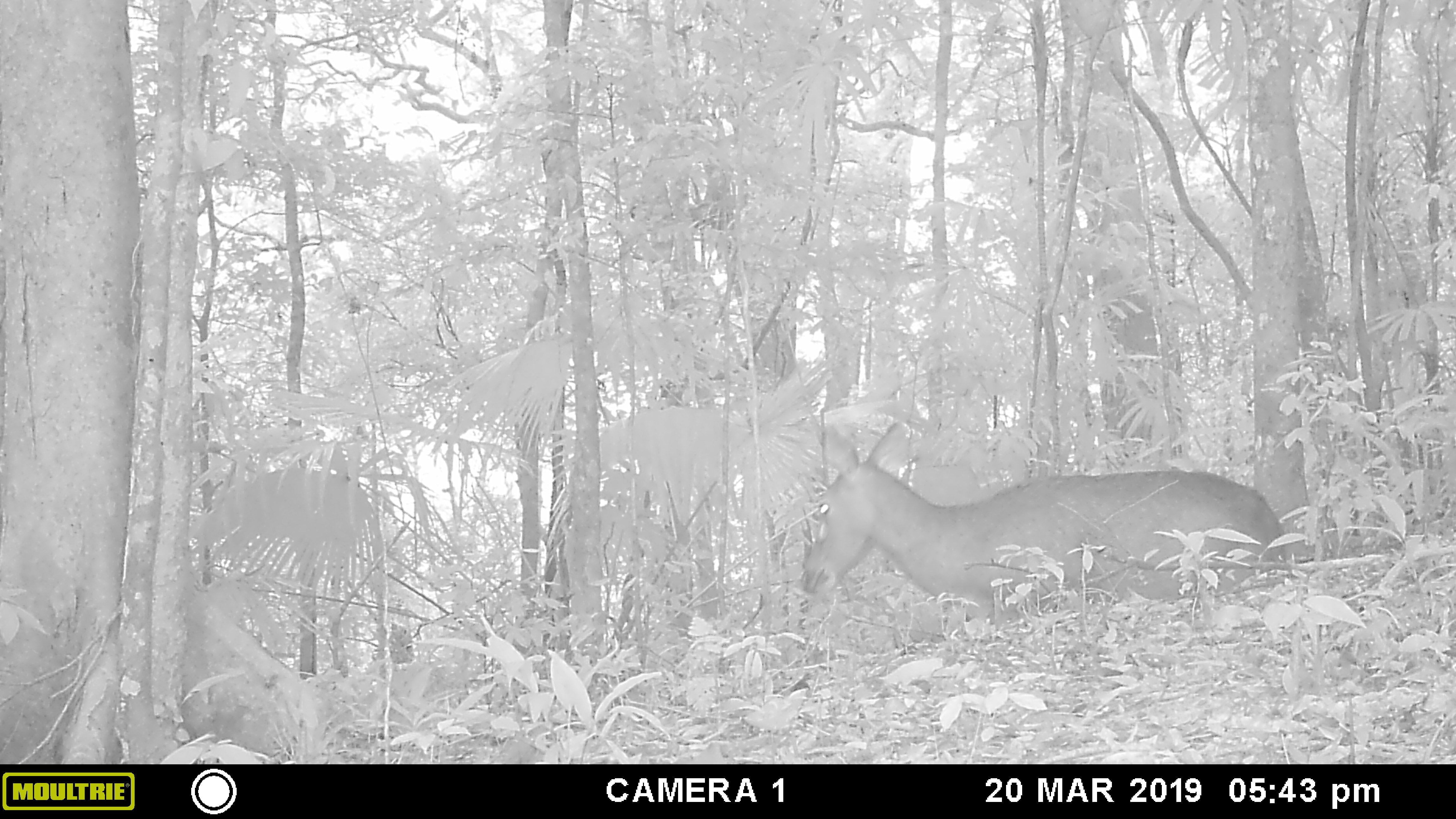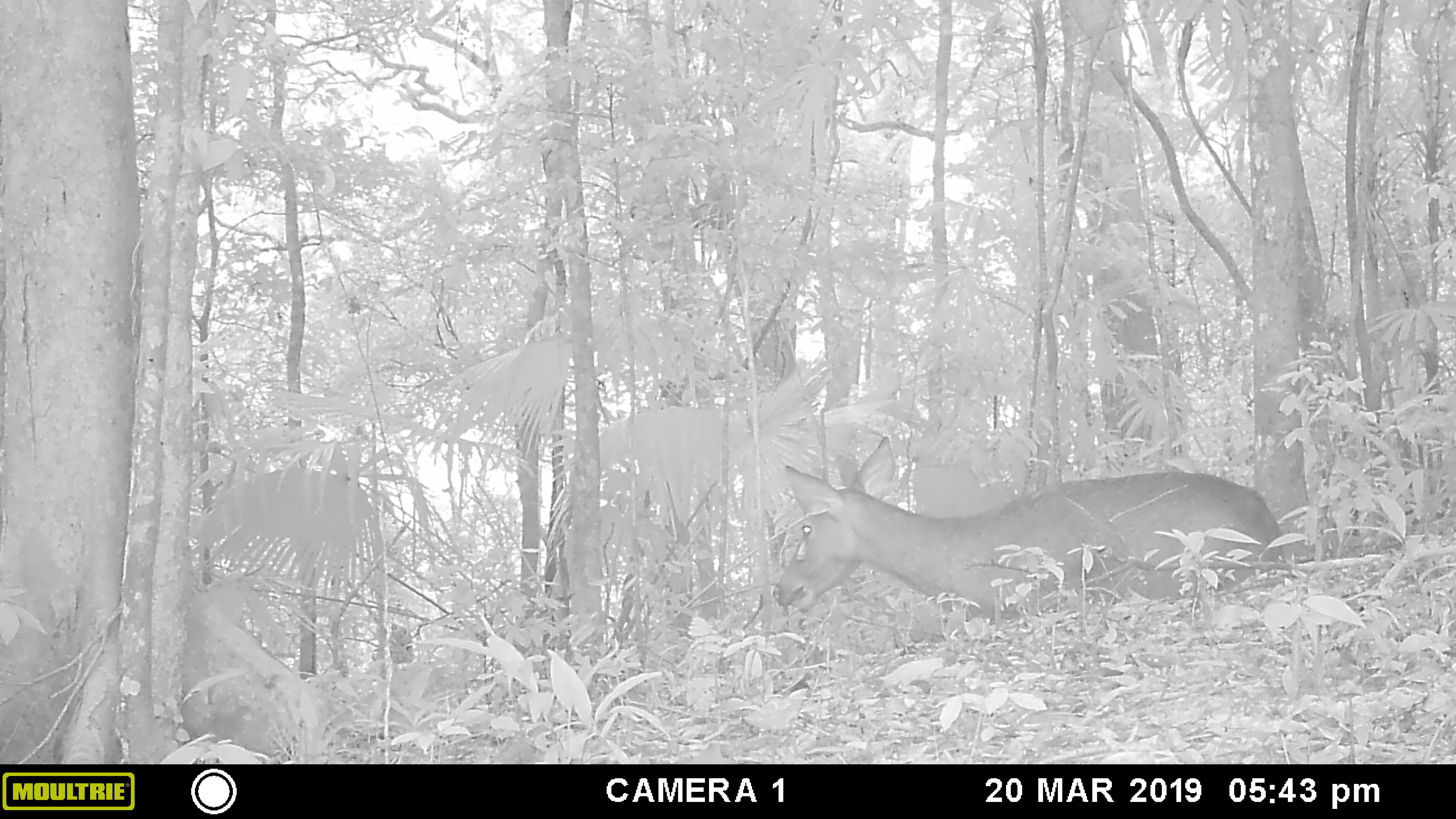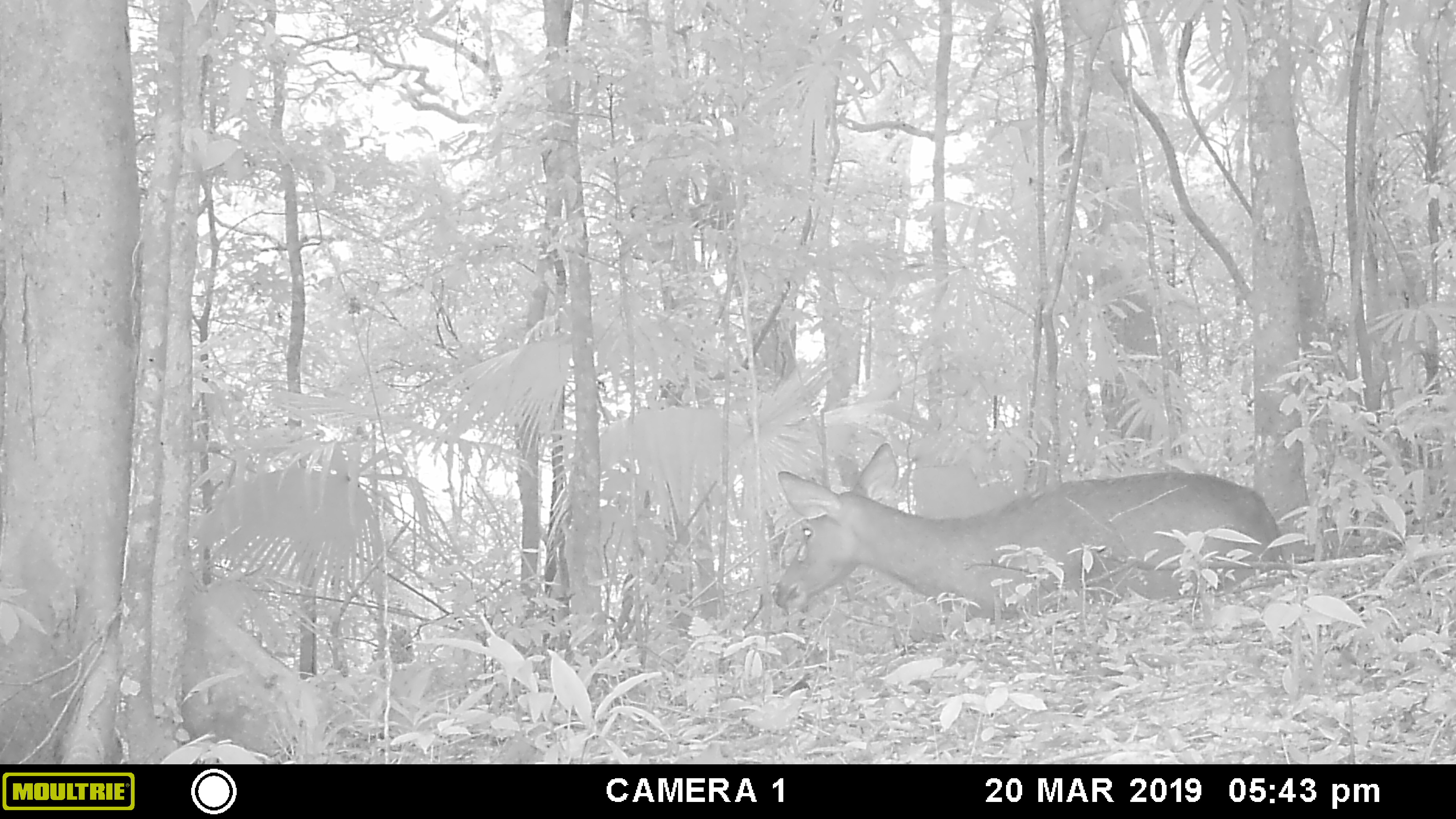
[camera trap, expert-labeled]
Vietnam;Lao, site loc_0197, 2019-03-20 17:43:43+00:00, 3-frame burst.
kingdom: Animalia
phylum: Chordata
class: Mammalia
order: Artiodactyla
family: Cervidae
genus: Rusa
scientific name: Rusa unicolor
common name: sambar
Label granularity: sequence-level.